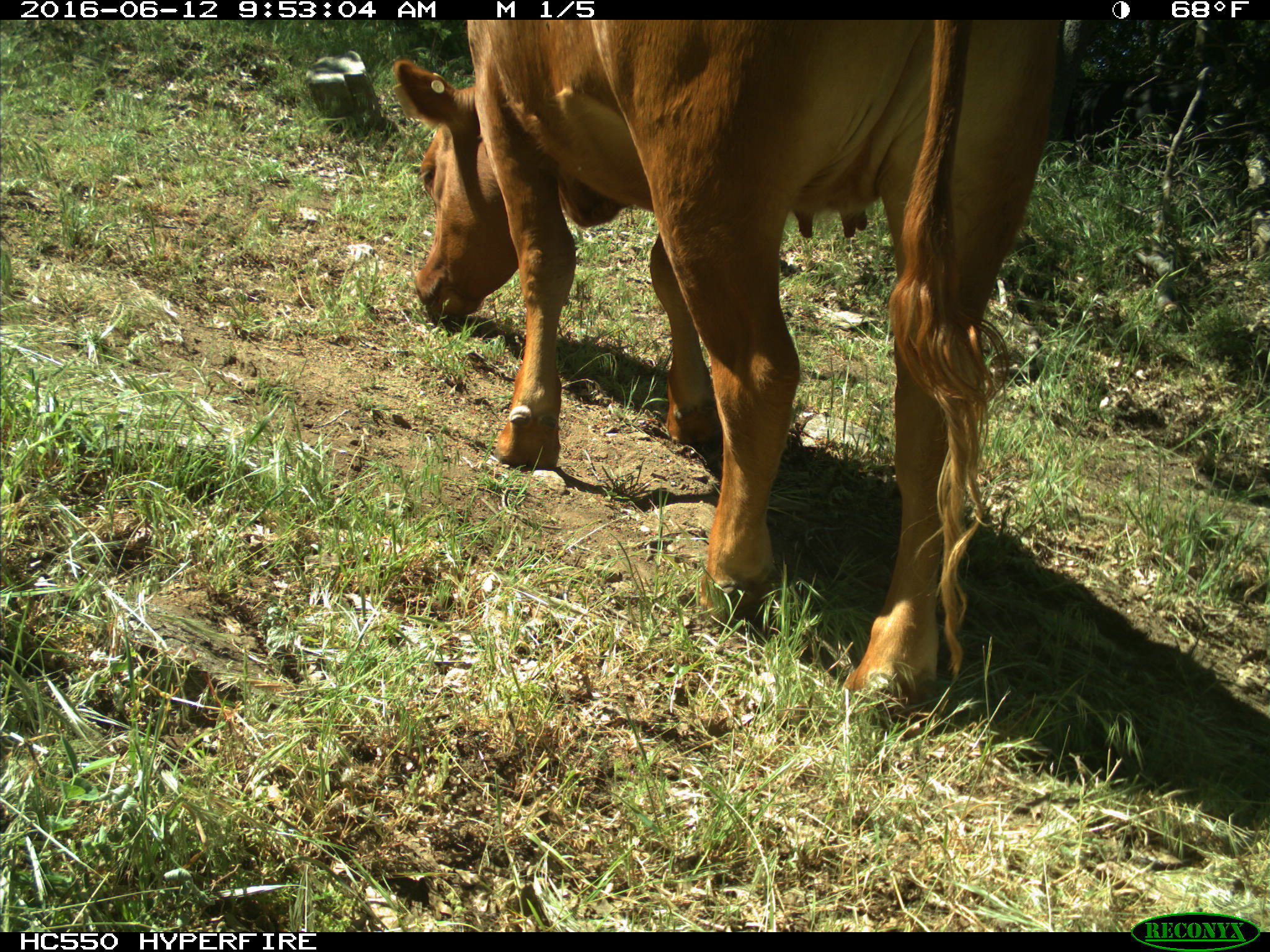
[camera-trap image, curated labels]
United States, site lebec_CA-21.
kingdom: Animalia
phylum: Chordata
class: Mammalia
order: Artiodactyla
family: Bovidae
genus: Bos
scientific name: Bos taurus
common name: domestic cow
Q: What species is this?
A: Bos taurus (domestic cow).